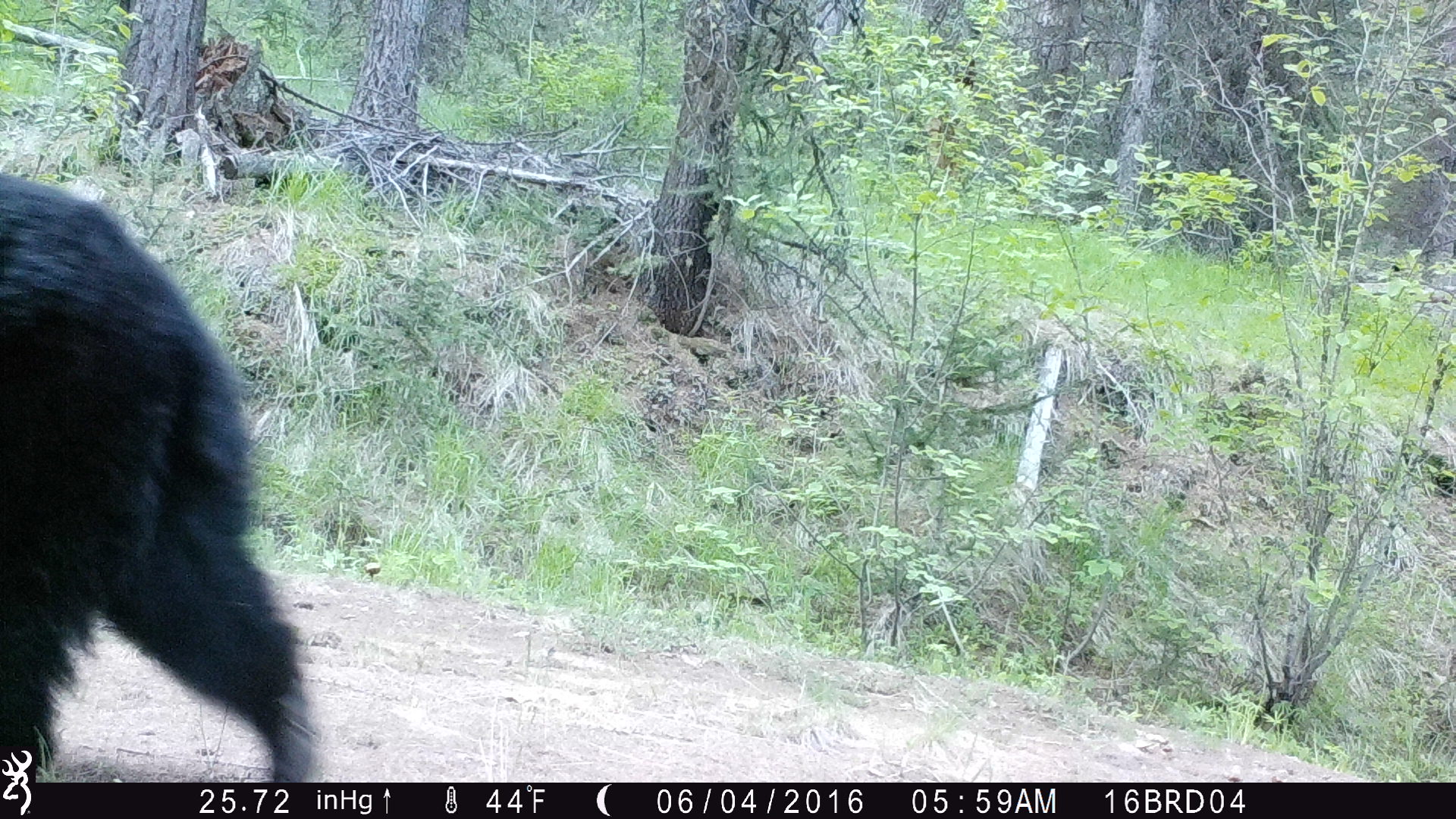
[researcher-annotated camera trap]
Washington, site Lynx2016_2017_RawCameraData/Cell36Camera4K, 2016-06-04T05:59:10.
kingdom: Animalia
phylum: Chordata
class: Mammalia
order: Carnivora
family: Ursidae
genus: Ursus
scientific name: Ursus americanus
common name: american black bear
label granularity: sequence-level